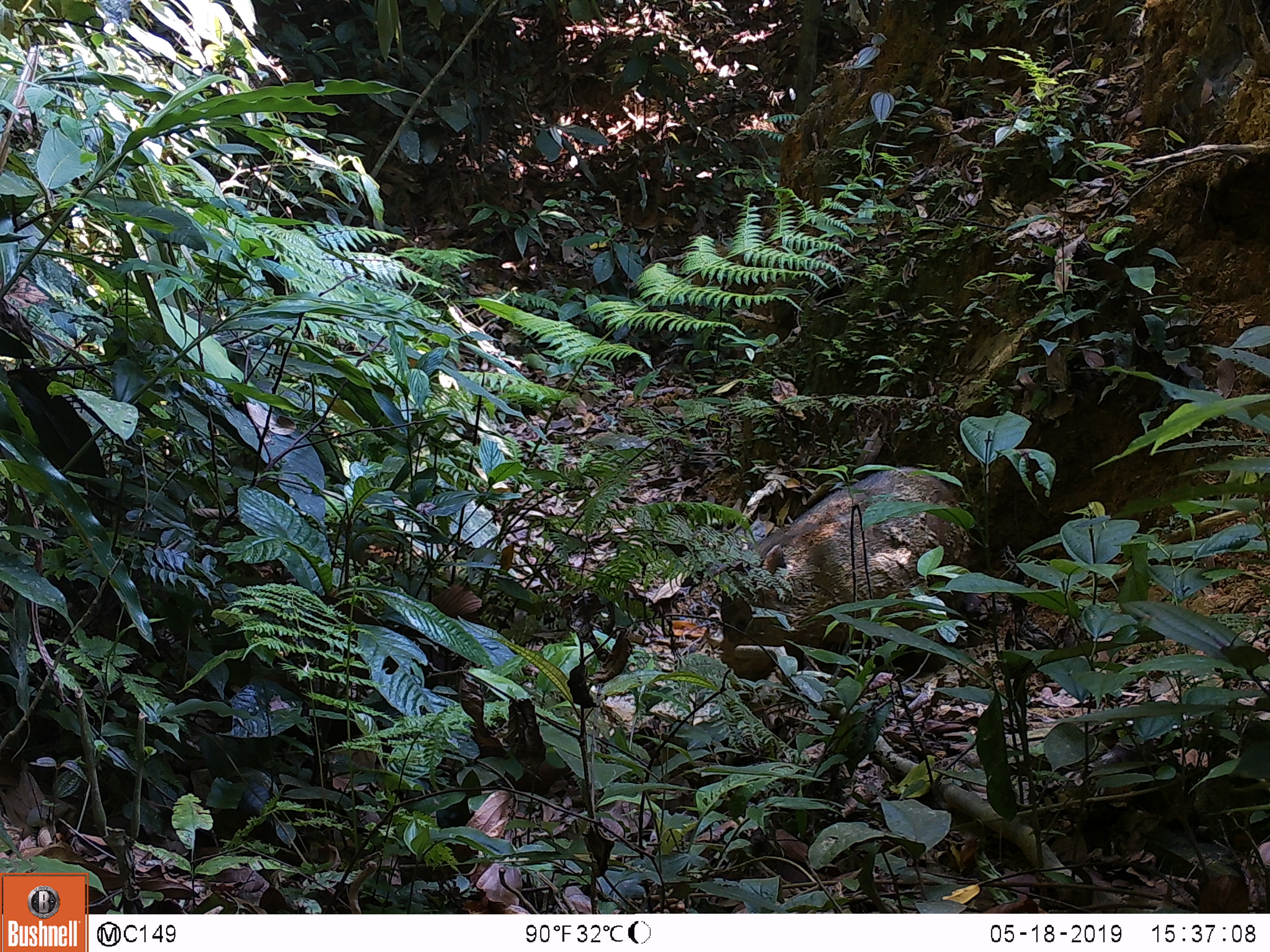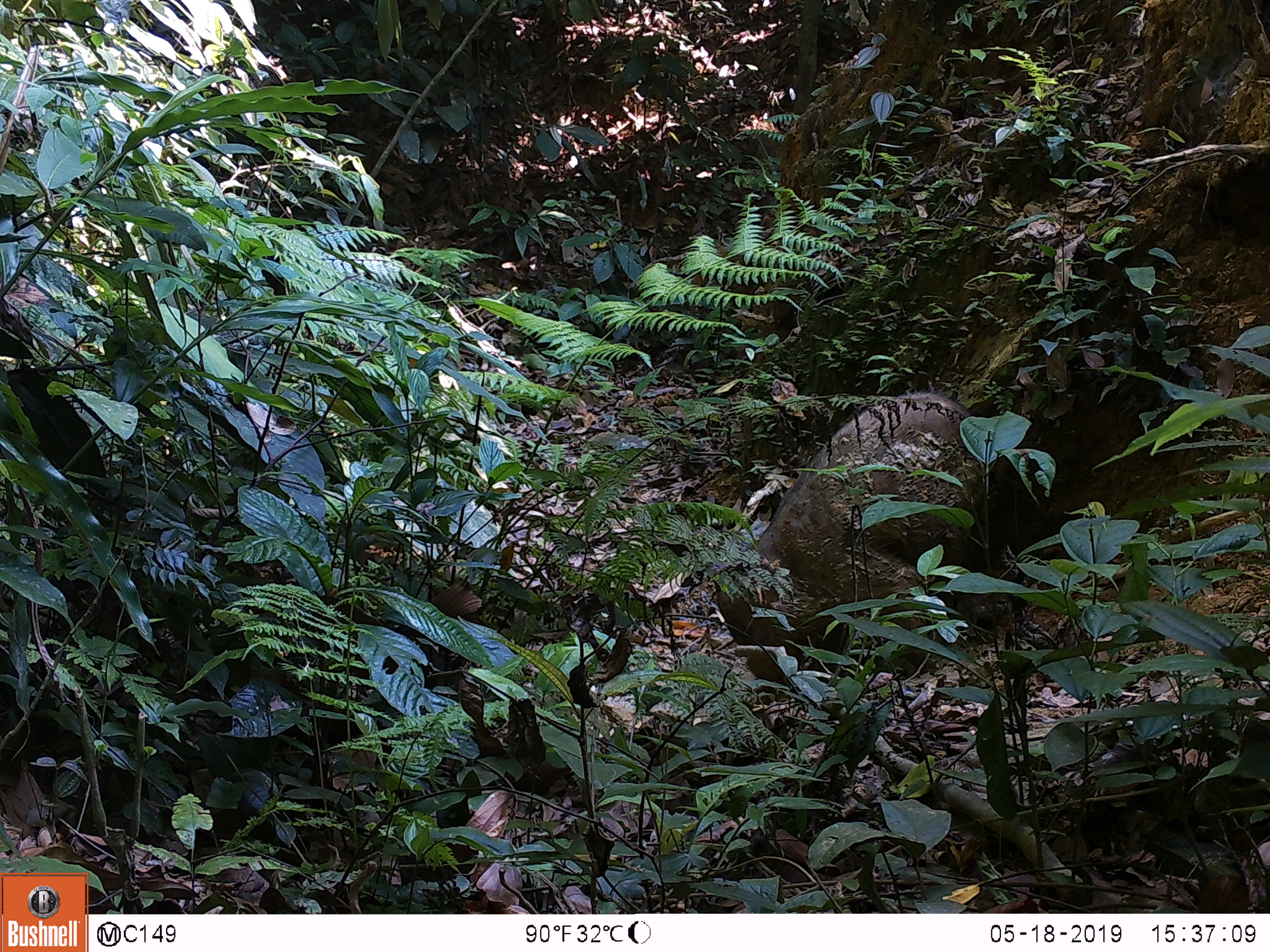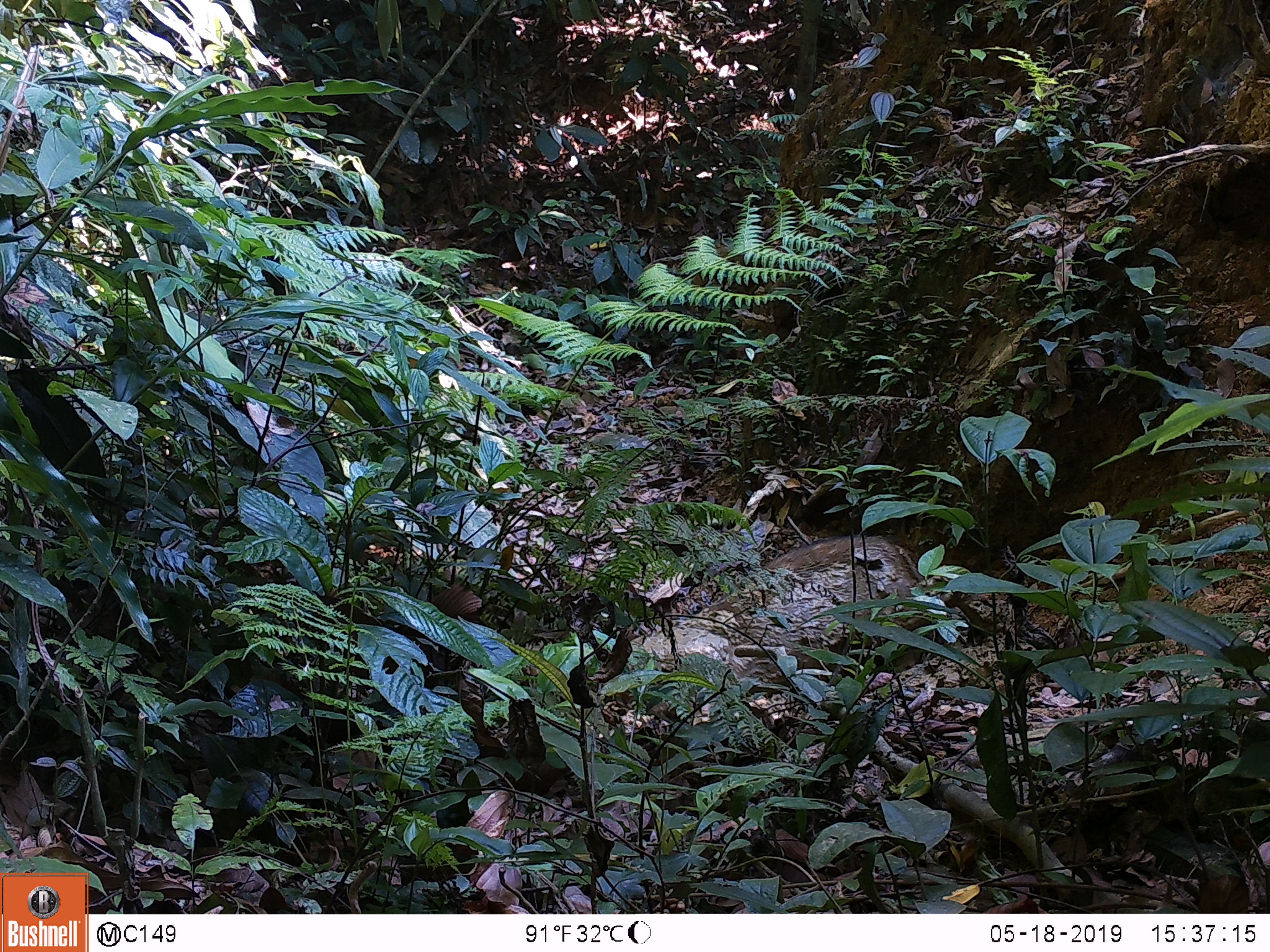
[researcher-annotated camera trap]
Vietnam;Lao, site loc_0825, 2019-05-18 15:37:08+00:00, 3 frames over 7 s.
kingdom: Animalia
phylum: Chordata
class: Mammalia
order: Artiodactyla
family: Suidae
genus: Sus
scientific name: Sus scrofa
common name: eurasian wild pig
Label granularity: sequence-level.